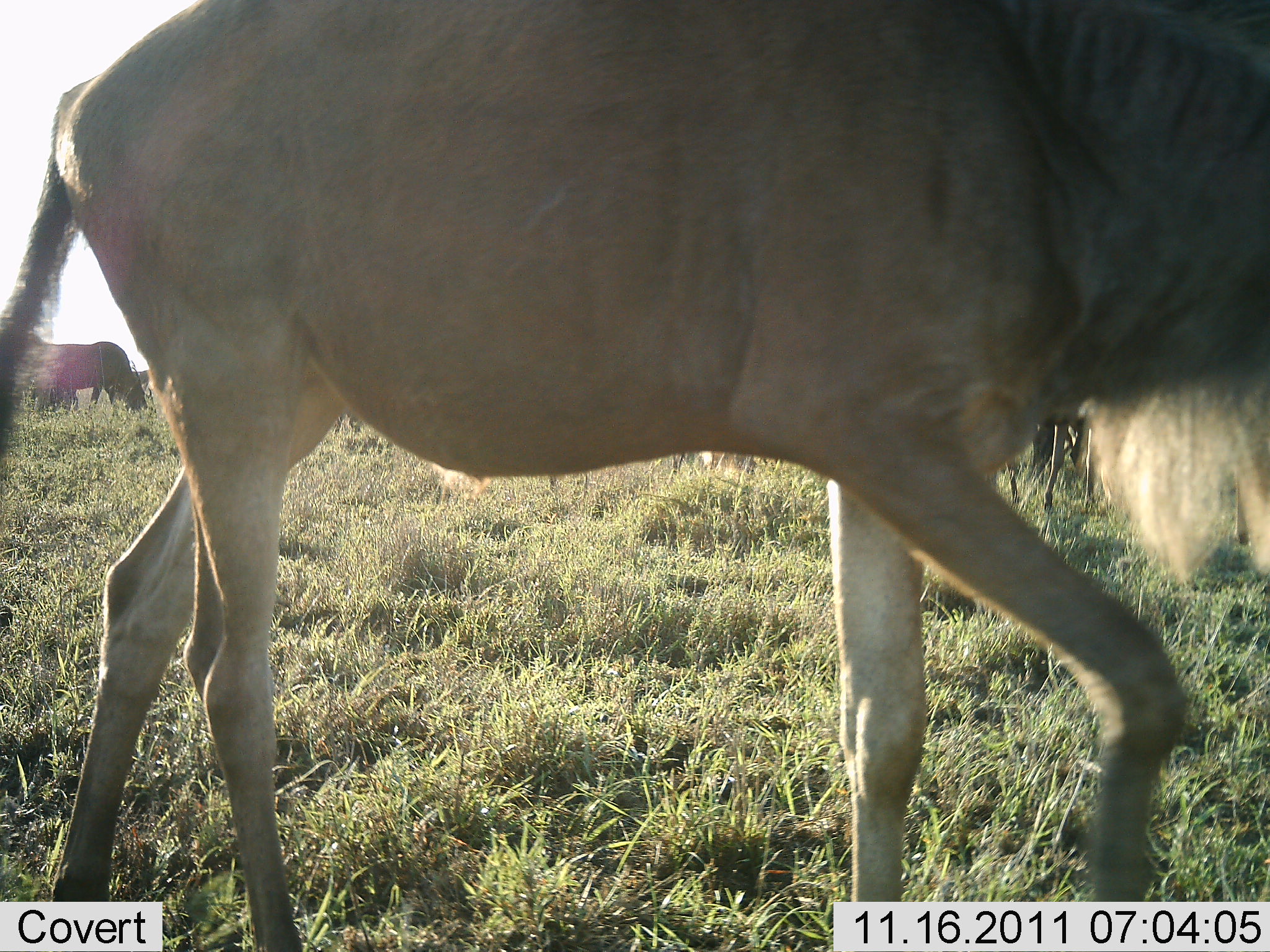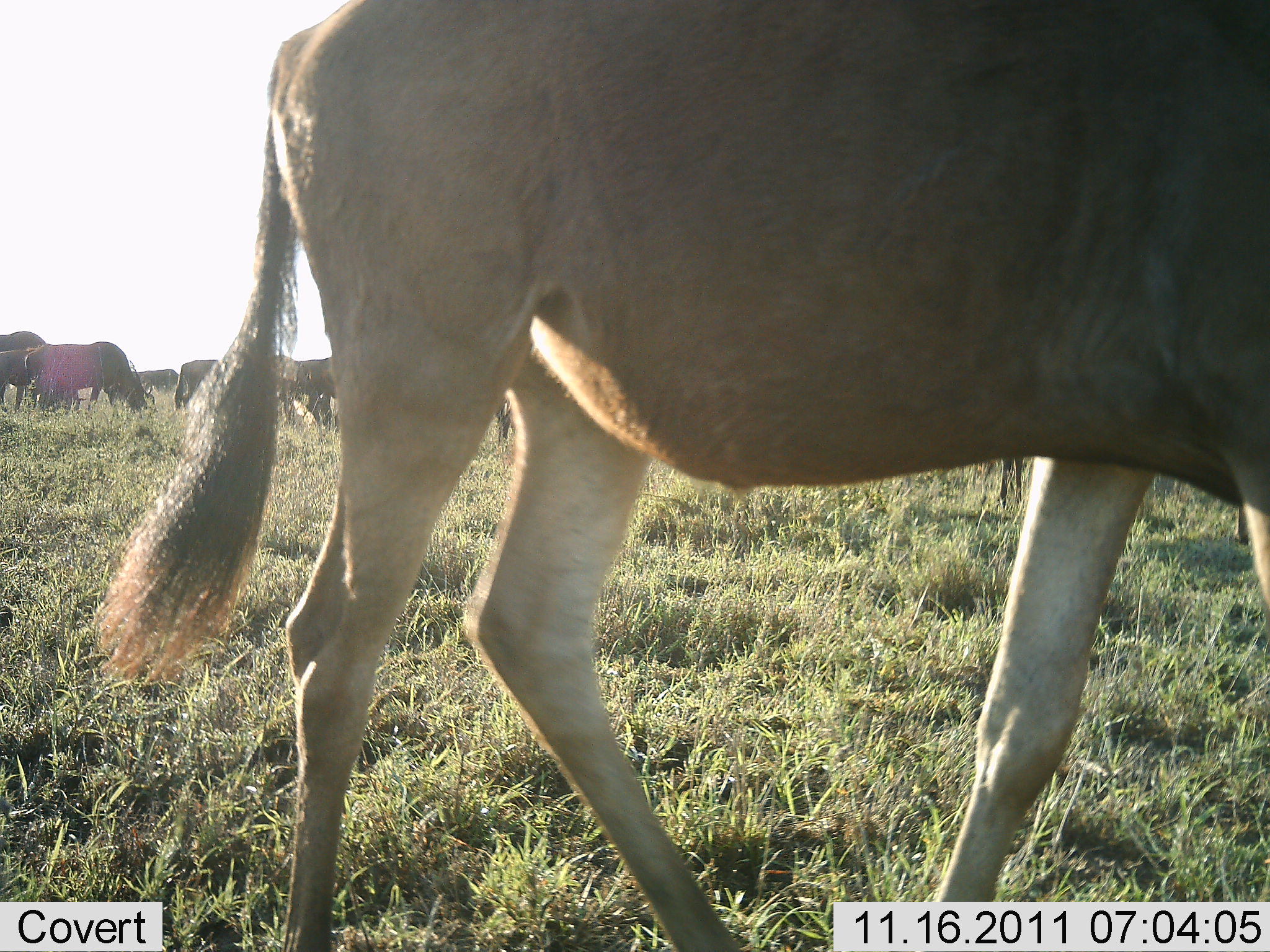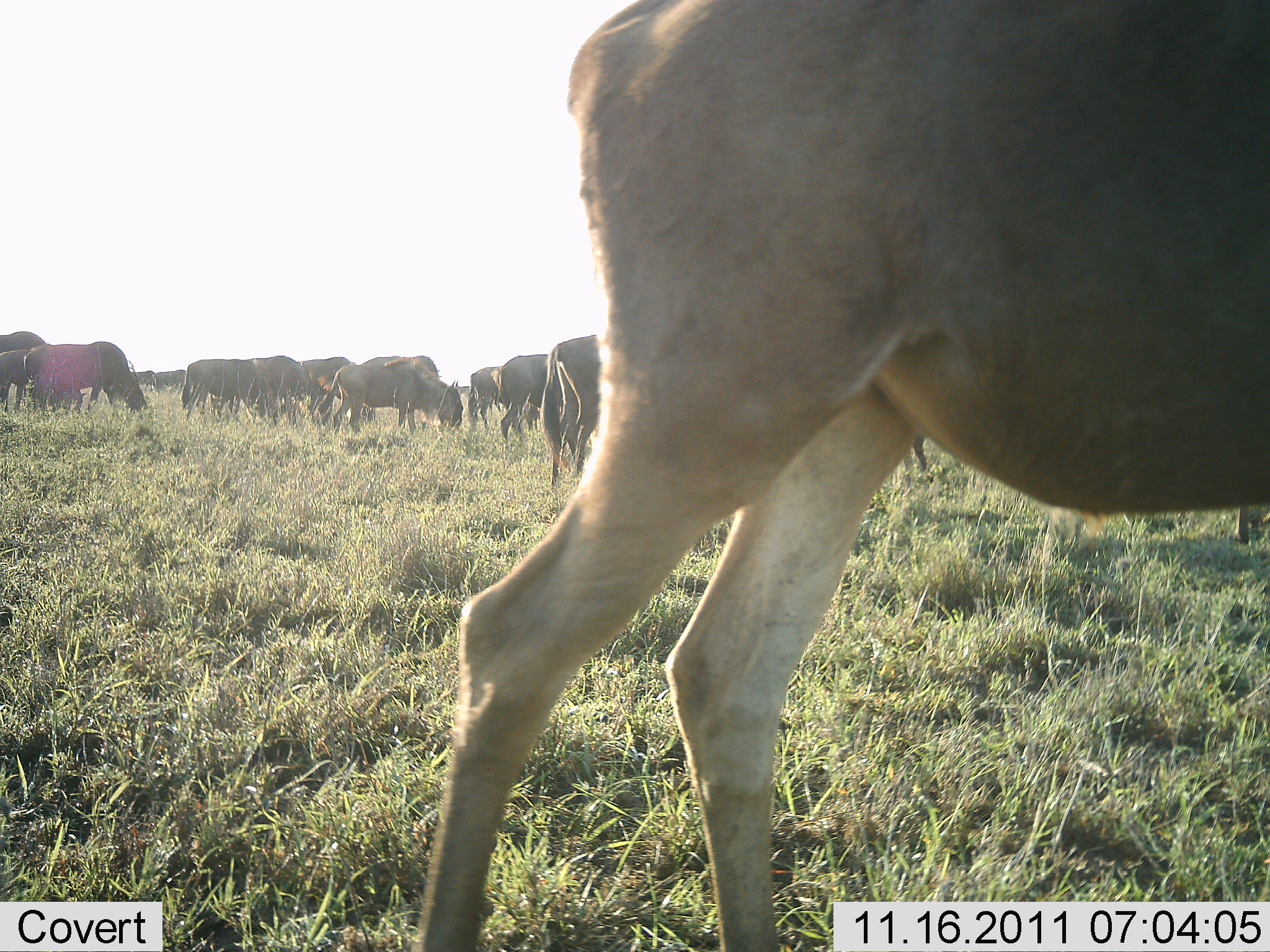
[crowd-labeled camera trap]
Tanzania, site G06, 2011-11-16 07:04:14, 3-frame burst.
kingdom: Animalia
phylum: Chordata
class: Mammalia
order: Artiodactyla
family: Bovidae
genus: Connochaetes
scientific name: Connochaetes taurinus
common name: blue wildebeest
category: wildebeest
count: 11-50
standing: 55%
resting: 9%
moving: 73%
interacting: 0%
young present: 0%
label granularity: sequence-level